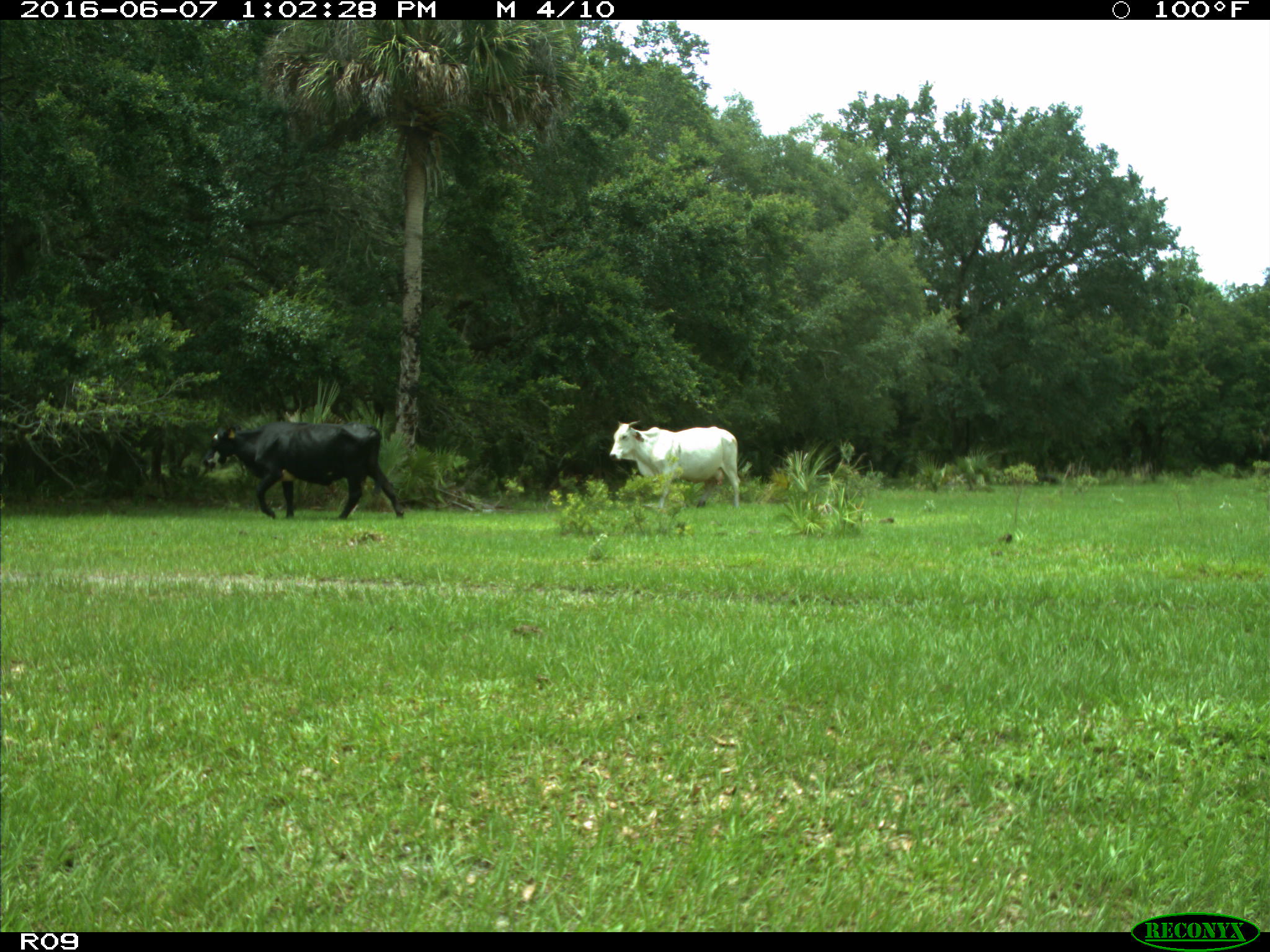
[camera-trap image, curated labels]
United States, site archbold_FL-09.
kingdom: Animalia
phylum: Chordata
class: Mammalia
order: Artiodactyla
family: Bovidae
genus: Bos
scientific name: Bos taurus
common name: domestic cow